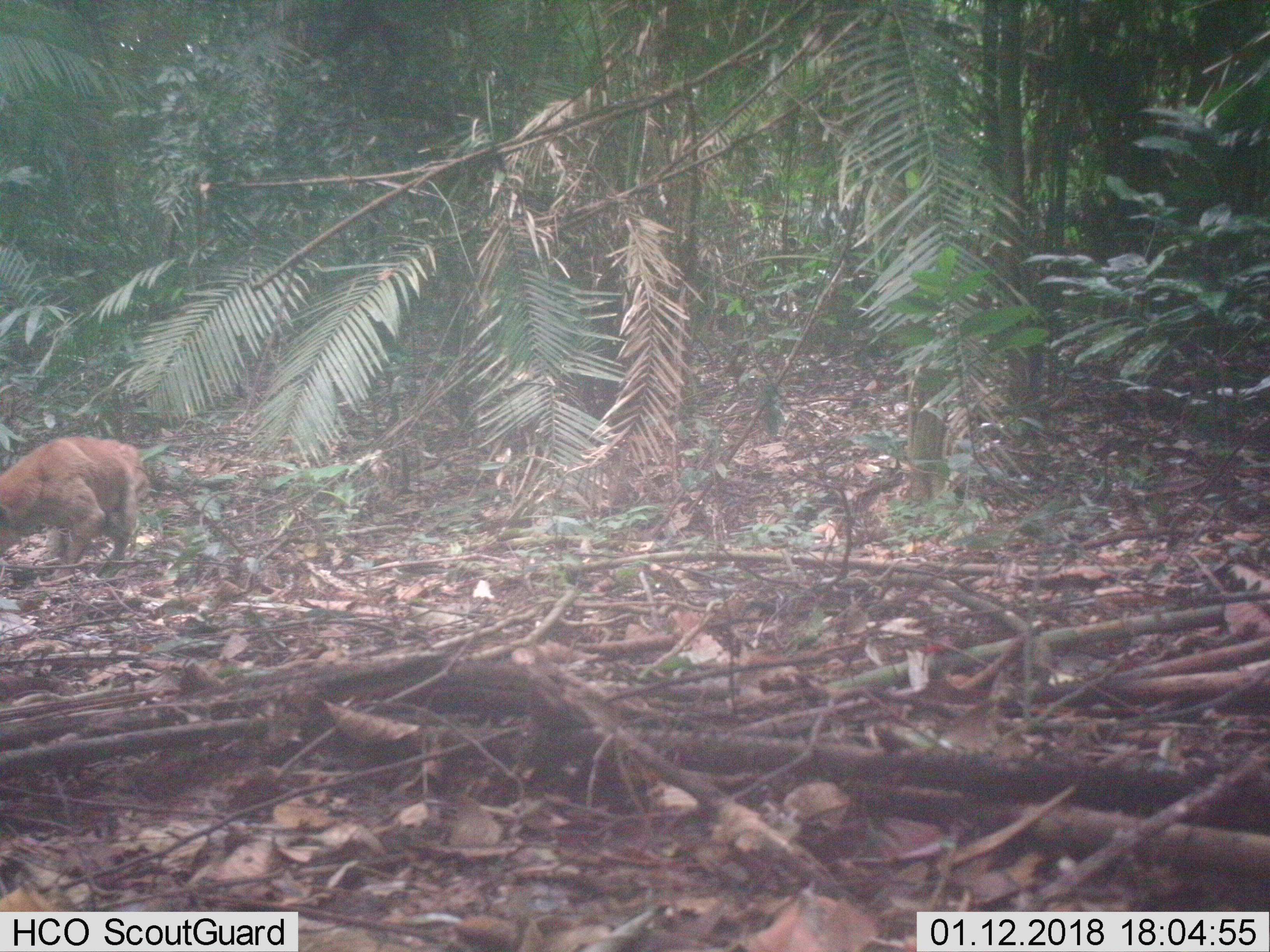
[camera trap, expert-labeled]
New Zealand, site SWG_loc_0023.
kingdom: Animalia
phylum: Chordata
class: Mammalia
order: Carnivora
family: Canidae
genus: Canis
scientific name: Canis familiaris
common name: domestic dog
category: dog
Dog (domestic dog) (Canis familiaris).